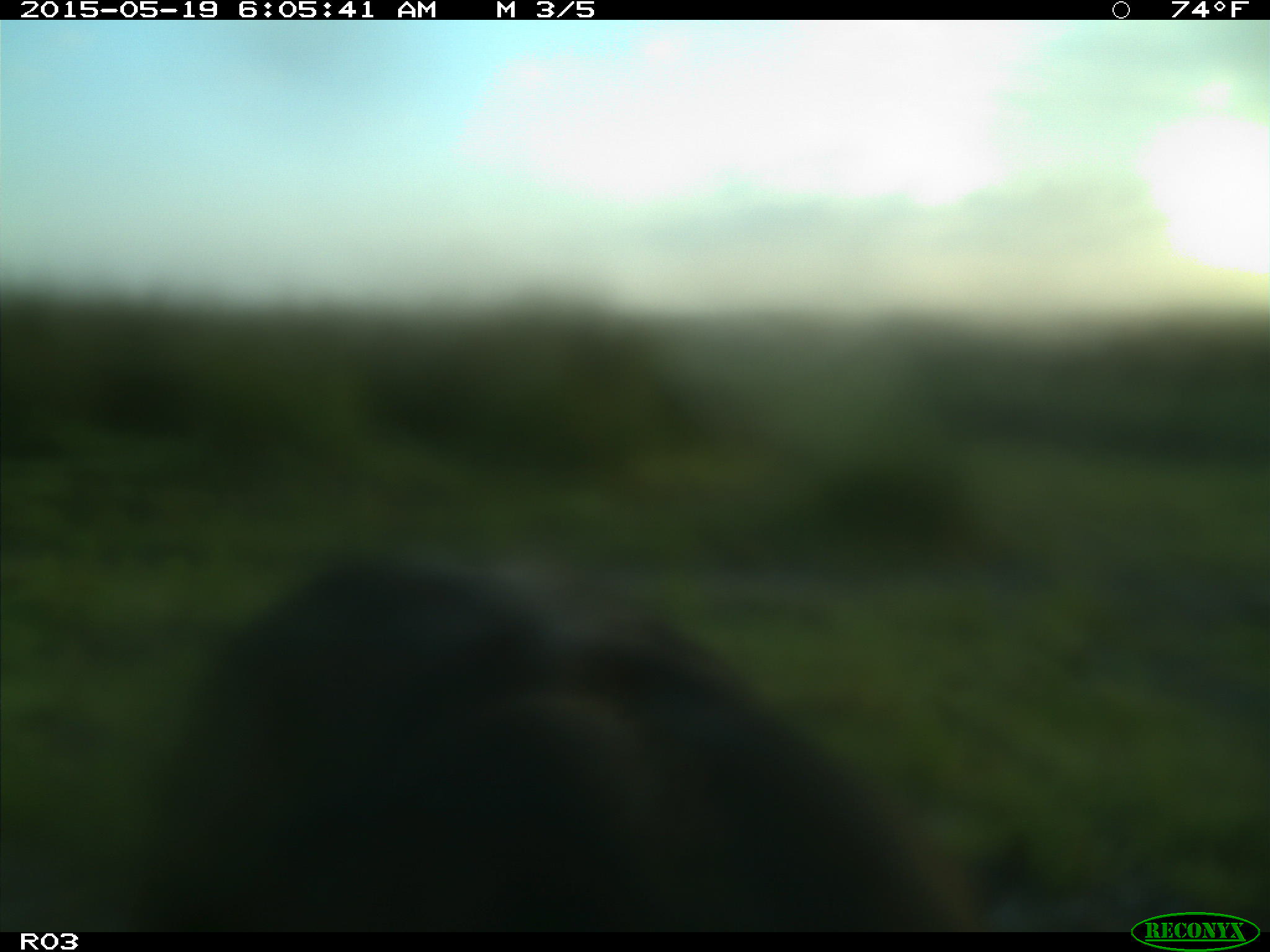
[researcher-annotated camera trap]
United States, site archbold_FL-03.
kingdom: Animalia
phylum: Chordata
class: Mammalia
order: Artiodactyla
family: Bovidae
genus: Bos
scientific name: Bos taurus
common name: domestic cow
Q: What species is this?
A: Bos taurus (domestic cow).